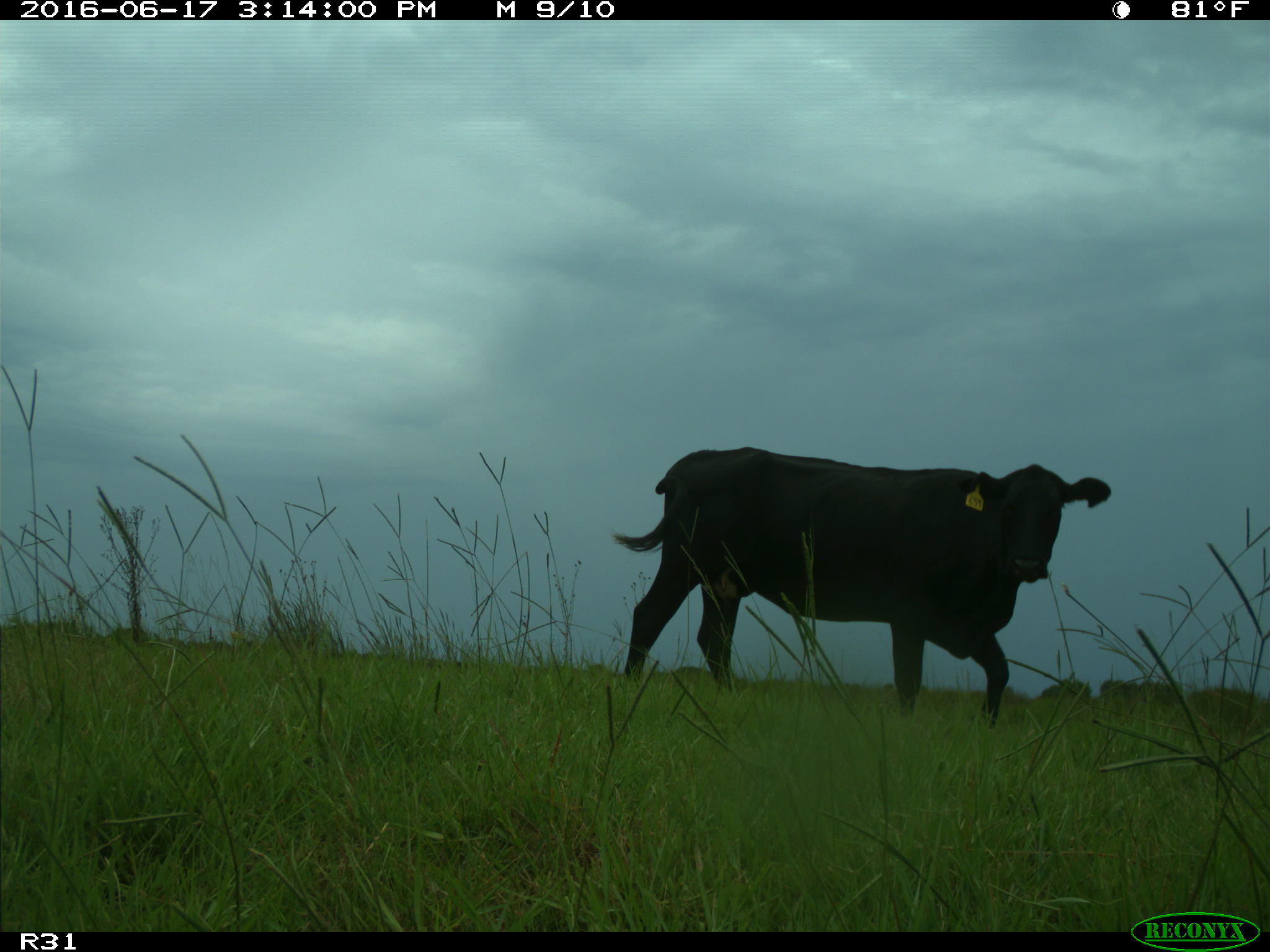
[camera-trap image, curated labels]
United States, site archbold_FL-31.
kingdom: Animalia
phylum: Chordata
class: Mammalia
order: Artiodactyla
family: Bovidae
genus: Bos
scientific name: Bos taurus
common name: domestic cow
Bos taurus (domestic cow).